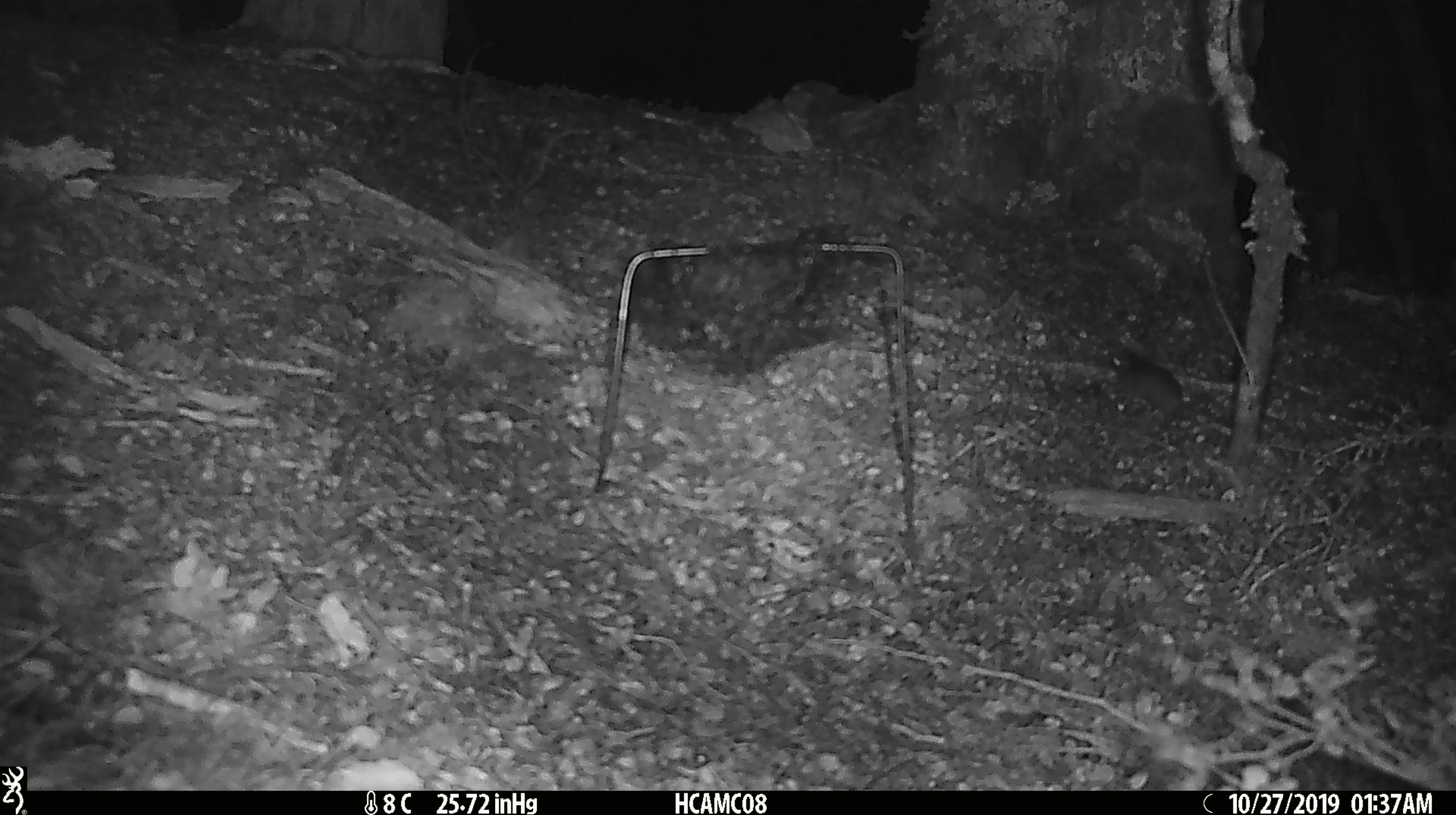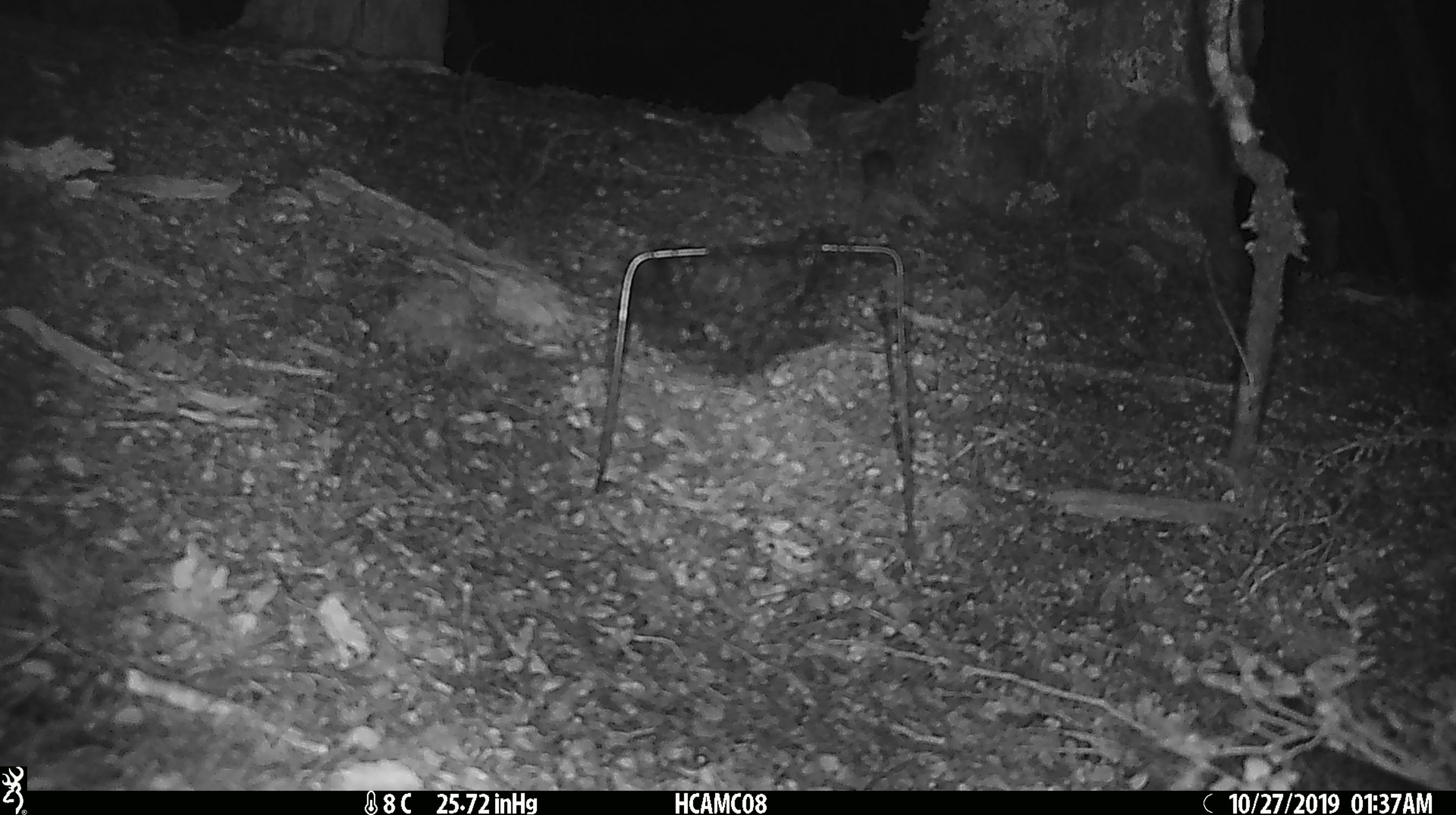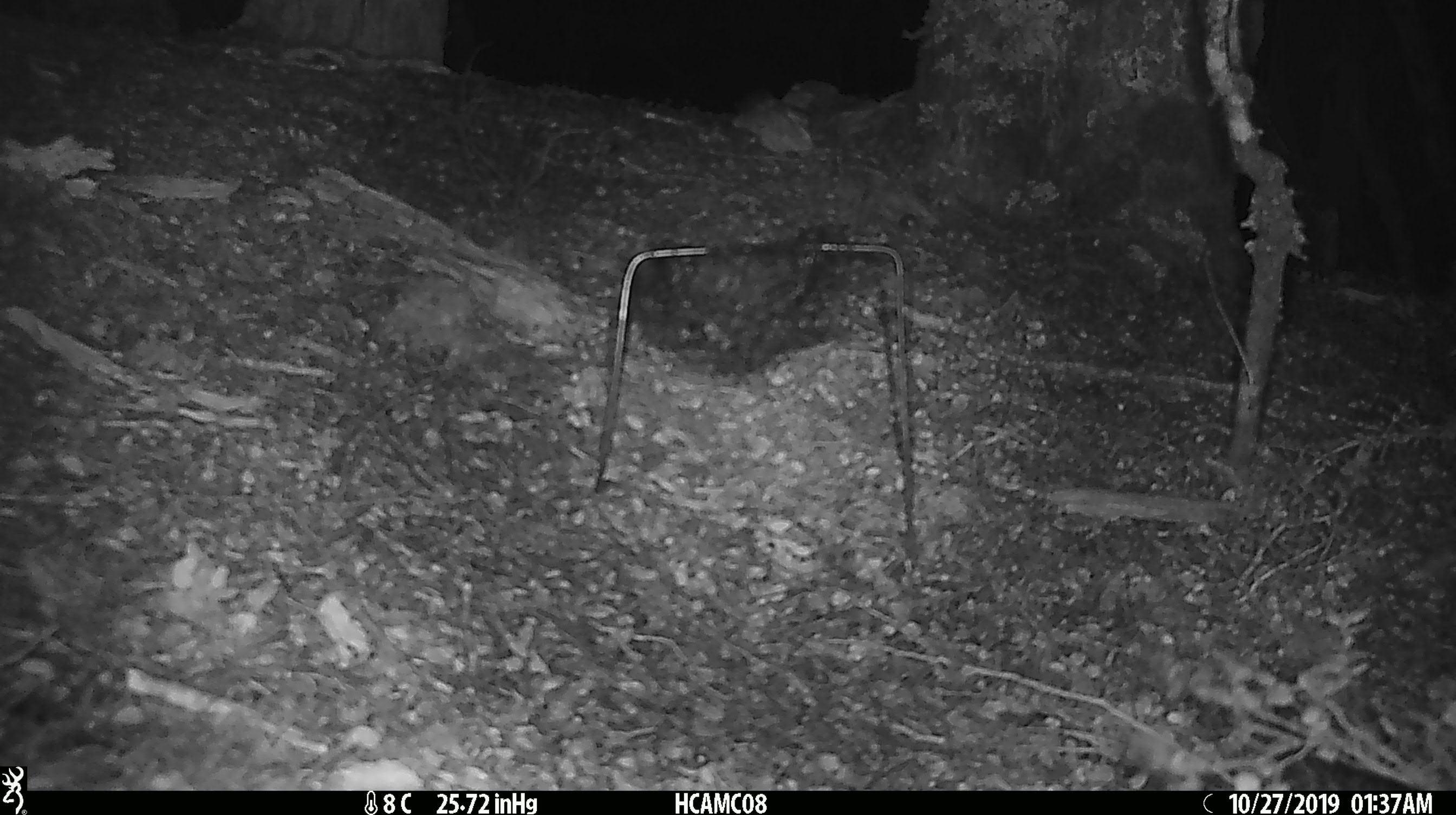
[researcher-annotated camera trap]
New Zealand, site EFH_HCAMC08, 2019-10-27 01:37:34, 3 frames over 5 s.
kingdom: Animalia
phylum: Chordata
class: Mammalia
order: Rodentia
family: Muridae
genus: Mus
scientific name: Mus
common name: mouse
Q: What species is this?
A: Mouse (Mus).